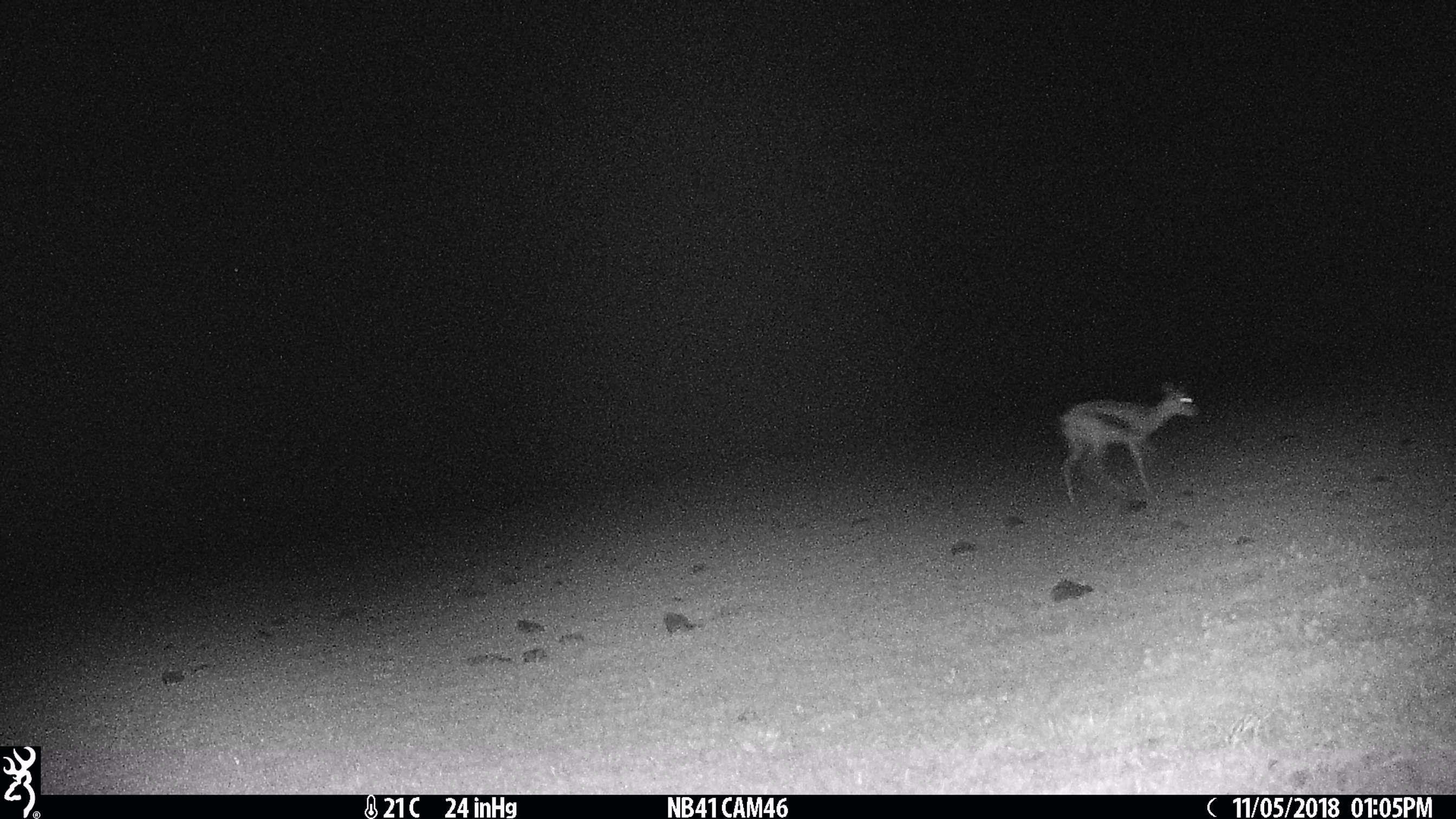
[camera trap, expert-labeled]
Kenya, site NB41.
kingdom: Animalia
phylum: Chordata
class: Mammalia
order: Artiodactyla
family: Bovidae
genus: Eudorcas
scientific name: Eudorcas thomsonii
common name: thomon's gazelle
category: gazelle thomsons